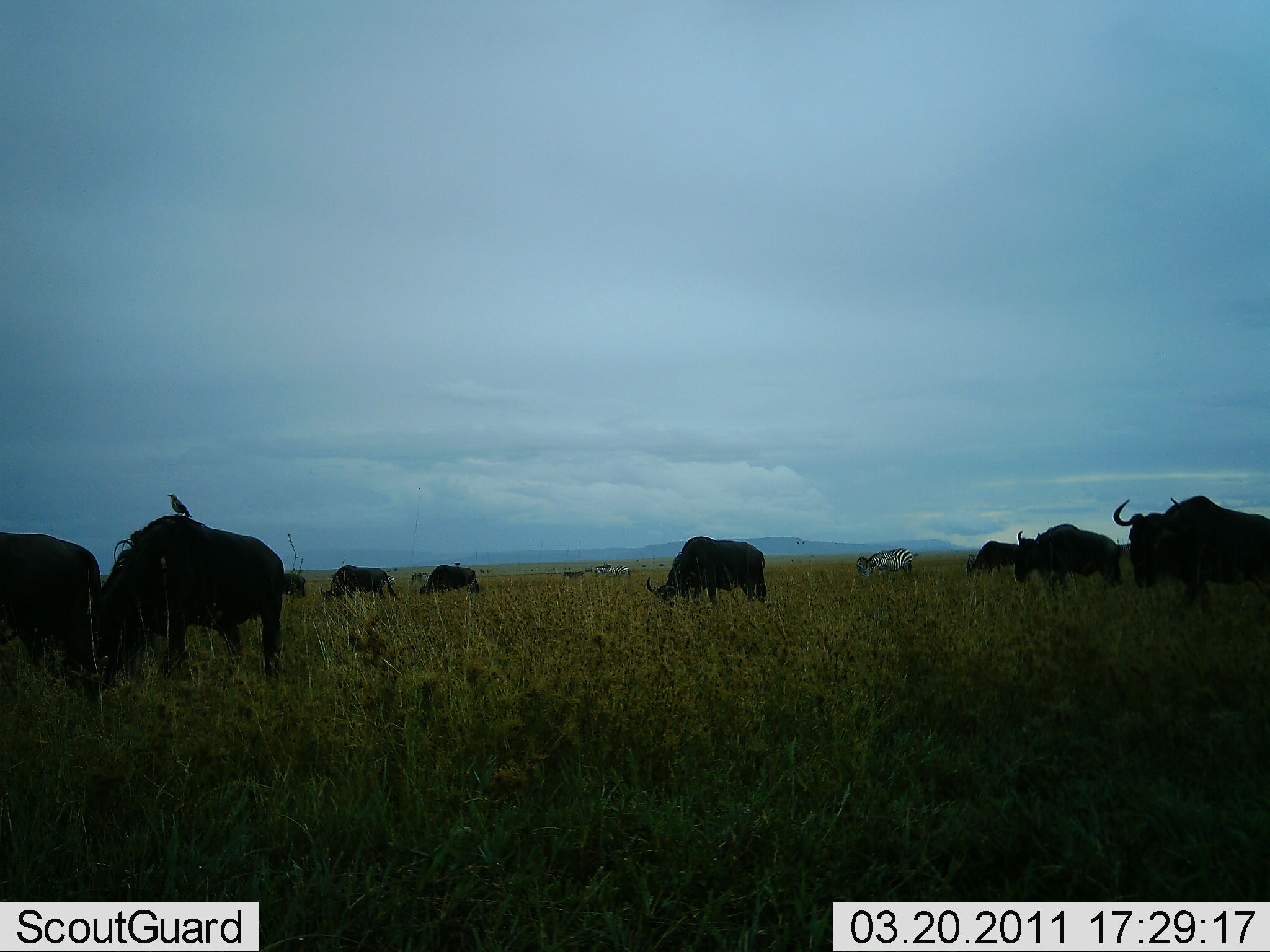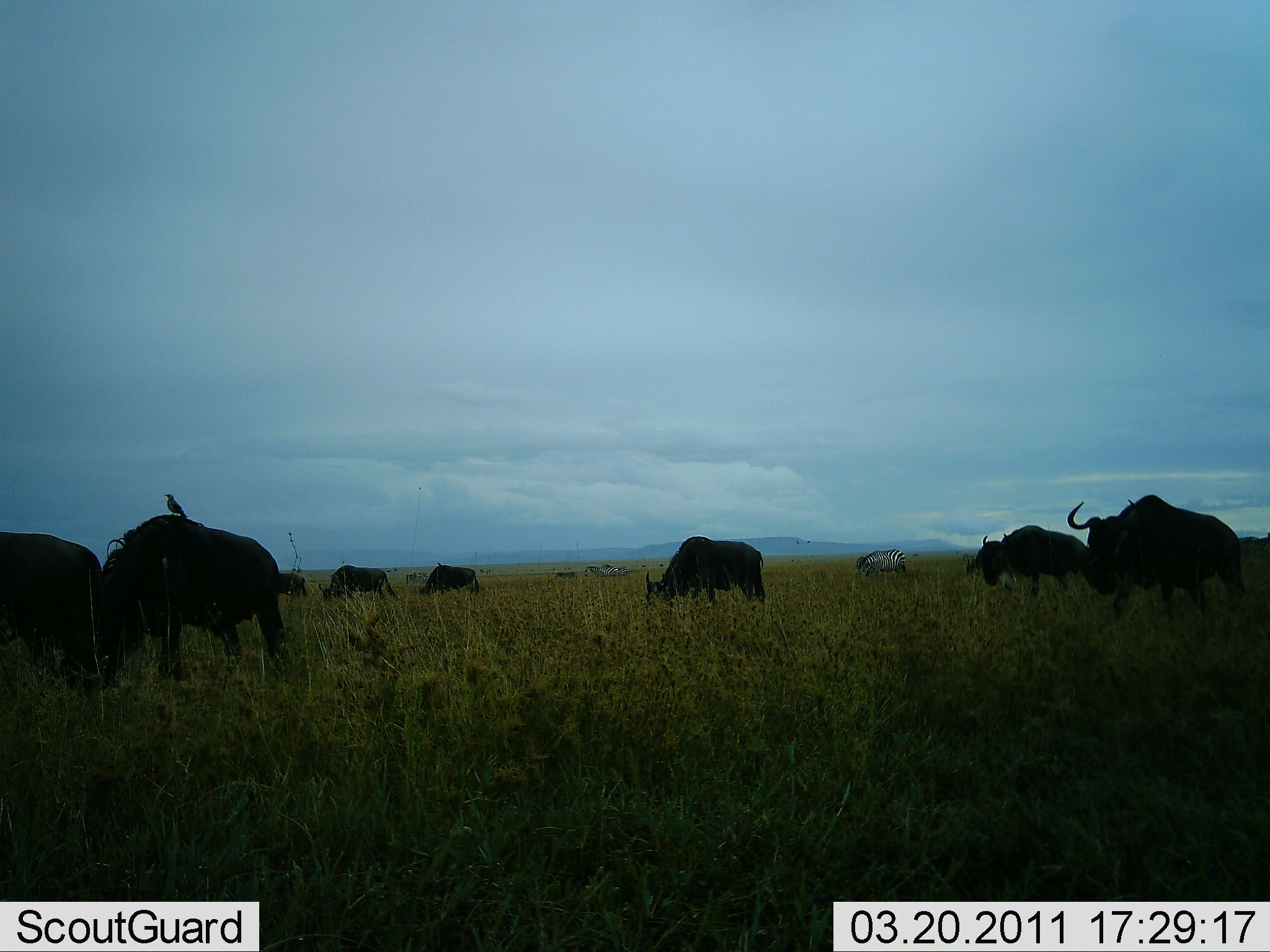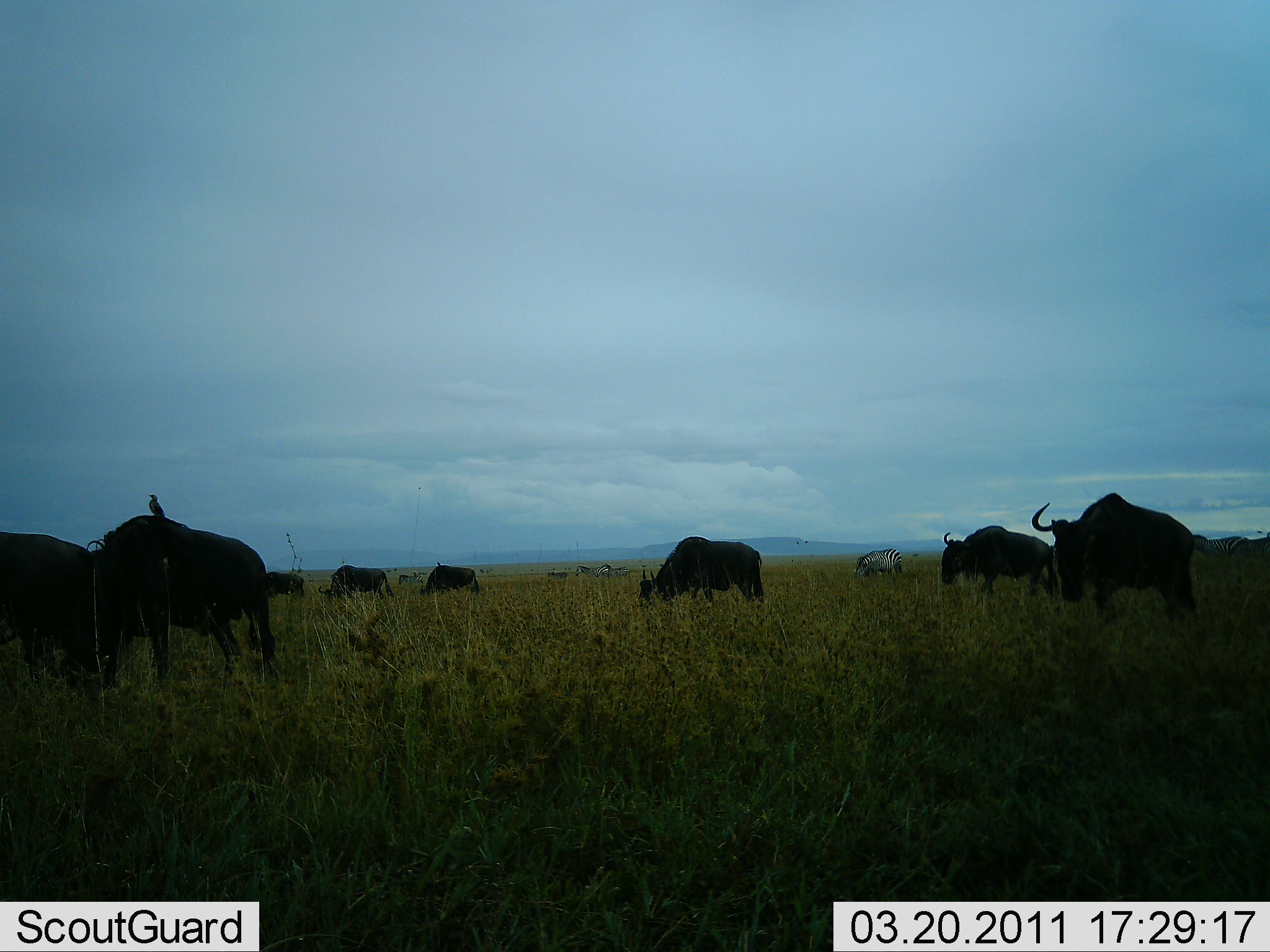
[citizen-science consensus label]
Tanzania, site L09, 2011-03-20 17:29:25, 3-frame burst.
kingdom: Animalia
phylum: Chordata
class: Mammalia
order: Artiodactyla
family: Bovidae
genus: Connochaetes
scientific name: Connochaetes taurinus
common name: blue wildebeest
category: wildebeest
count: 8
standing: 35%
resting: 4%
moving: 65%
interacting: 0%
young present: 0%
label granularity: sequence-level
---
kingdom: Animalia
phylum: Chordata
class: Mammalia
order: Perissodactyla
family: Equidae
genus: Equus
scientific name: Equus quagga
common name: plains zebra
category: zebra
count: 2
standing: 30%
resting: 0%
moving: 52%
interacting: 0%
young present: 0%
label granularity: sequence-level